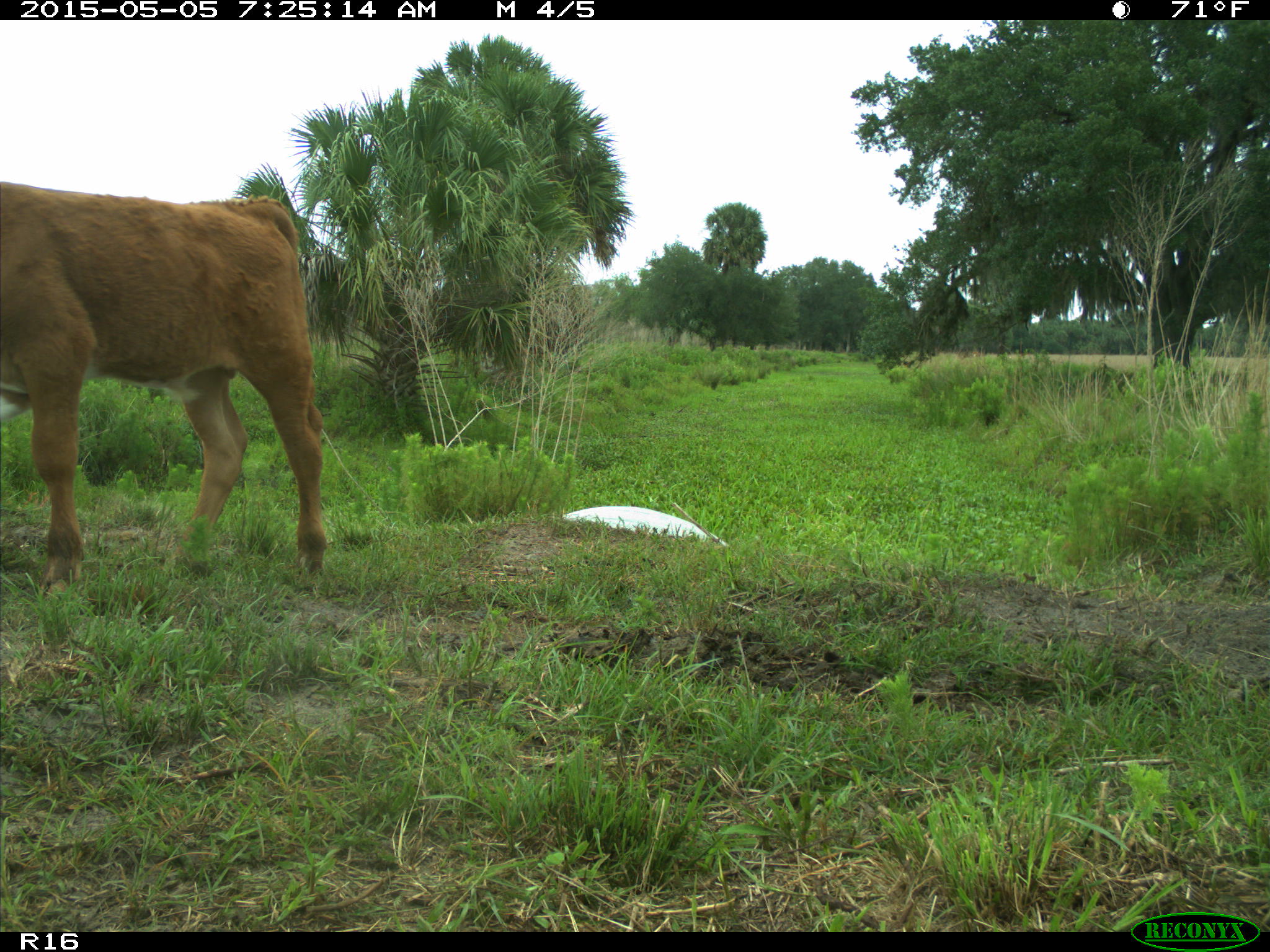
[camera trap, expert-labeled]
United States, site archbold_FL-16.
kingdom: Animalia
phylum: Chordata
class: Mammalia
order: Artiodactyla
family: Bovidae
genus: Bos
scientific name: Bos taurus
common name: domestic cow